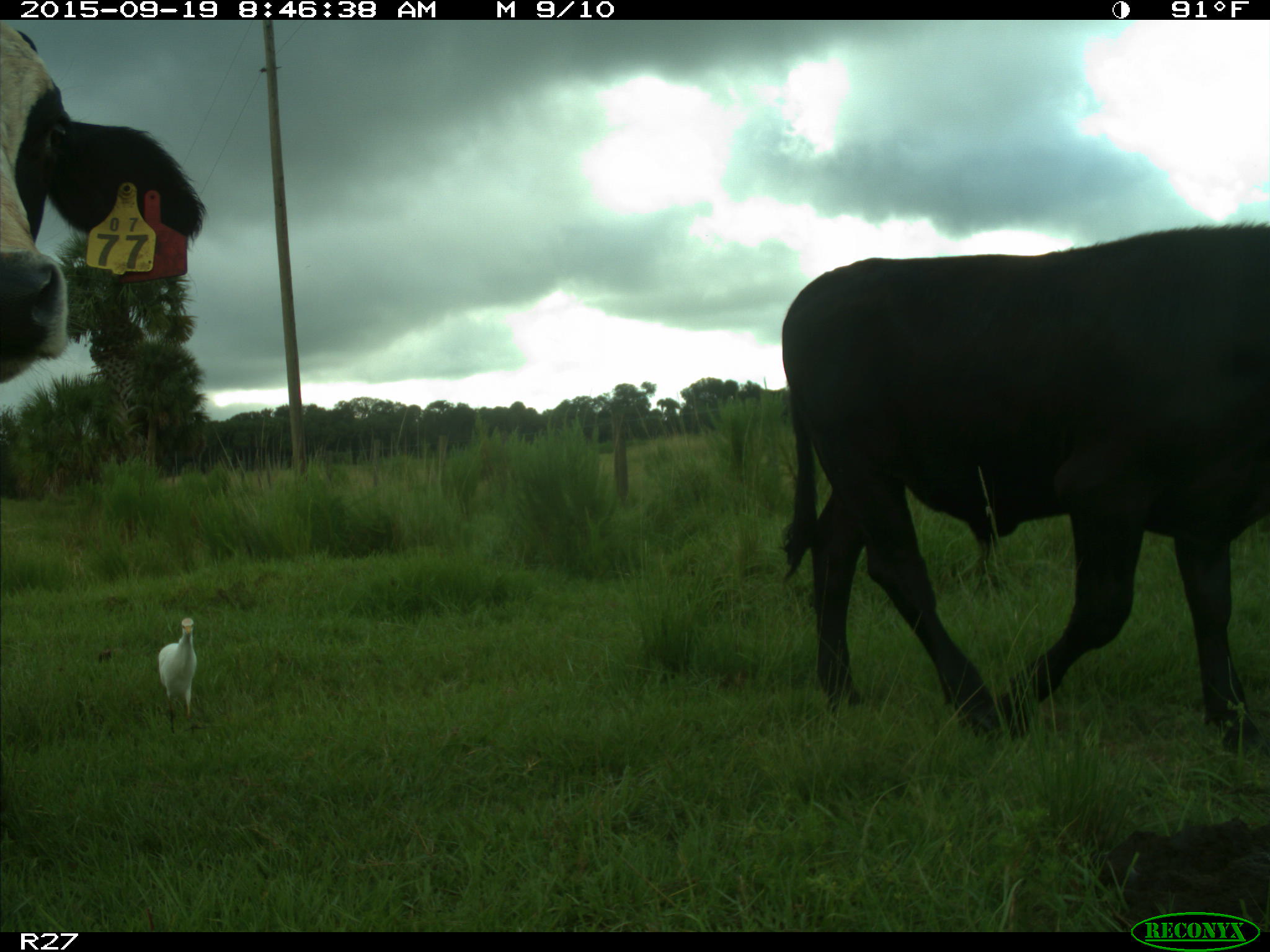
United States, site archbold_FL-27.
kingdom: Animalia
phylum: Chordata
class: Mammalia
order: Artiodactyla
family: Bovidae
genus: Bos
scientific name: Bos taurus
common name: domestic cow